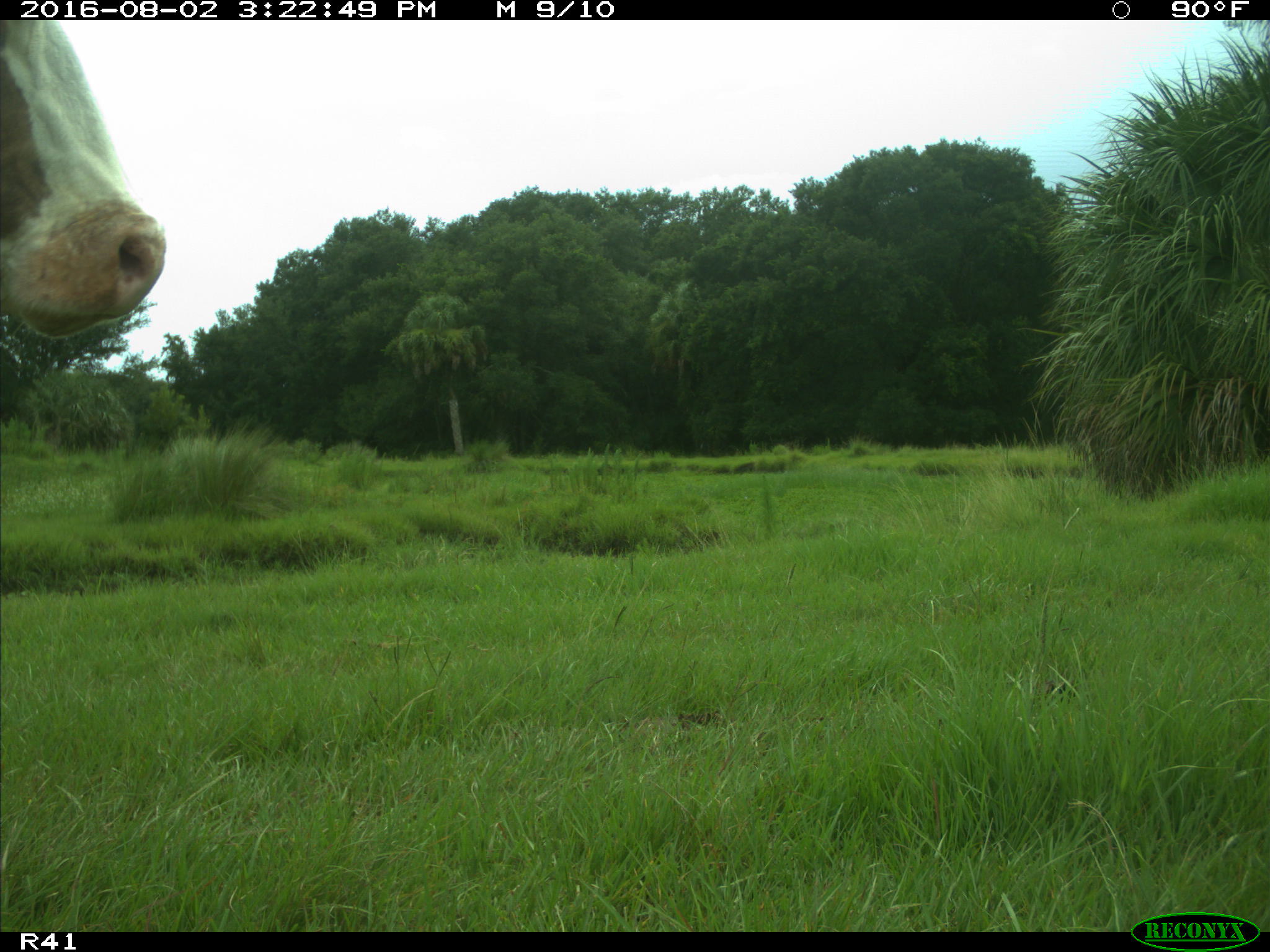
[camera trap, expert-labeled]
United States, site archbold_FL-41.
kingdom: Animalia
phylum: Chordata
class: Mammalia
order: Artiodactyla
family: Bovidae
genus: Bos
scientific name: Bos taurus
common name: domestic cow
Bos taurus (domestic cow).